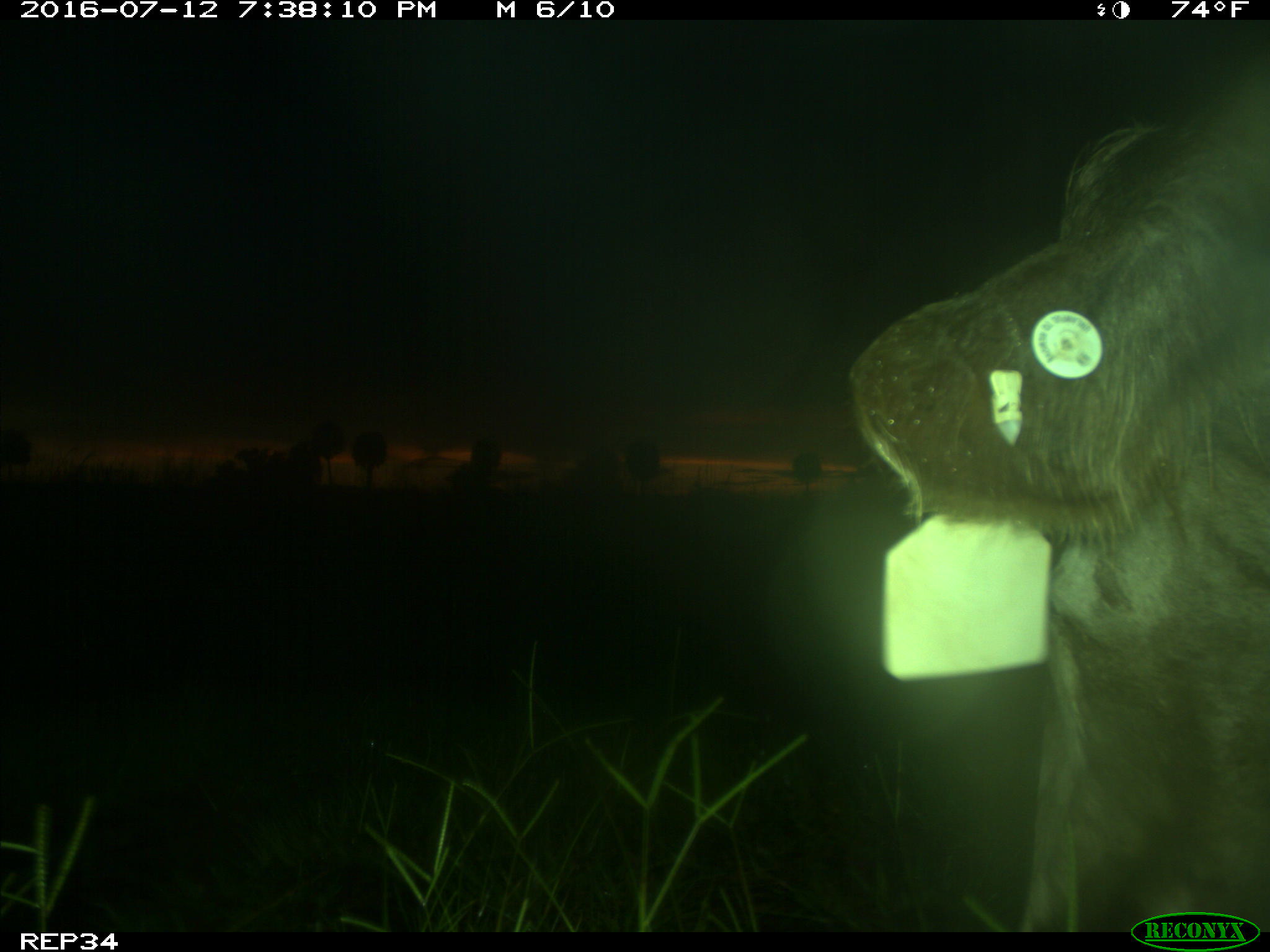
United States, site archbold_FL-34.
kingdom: Animalia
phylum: Chordata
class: Mammalia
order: Artiodactyla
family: Bovidae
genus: Bos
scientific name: Bos taurus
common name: domestic cow